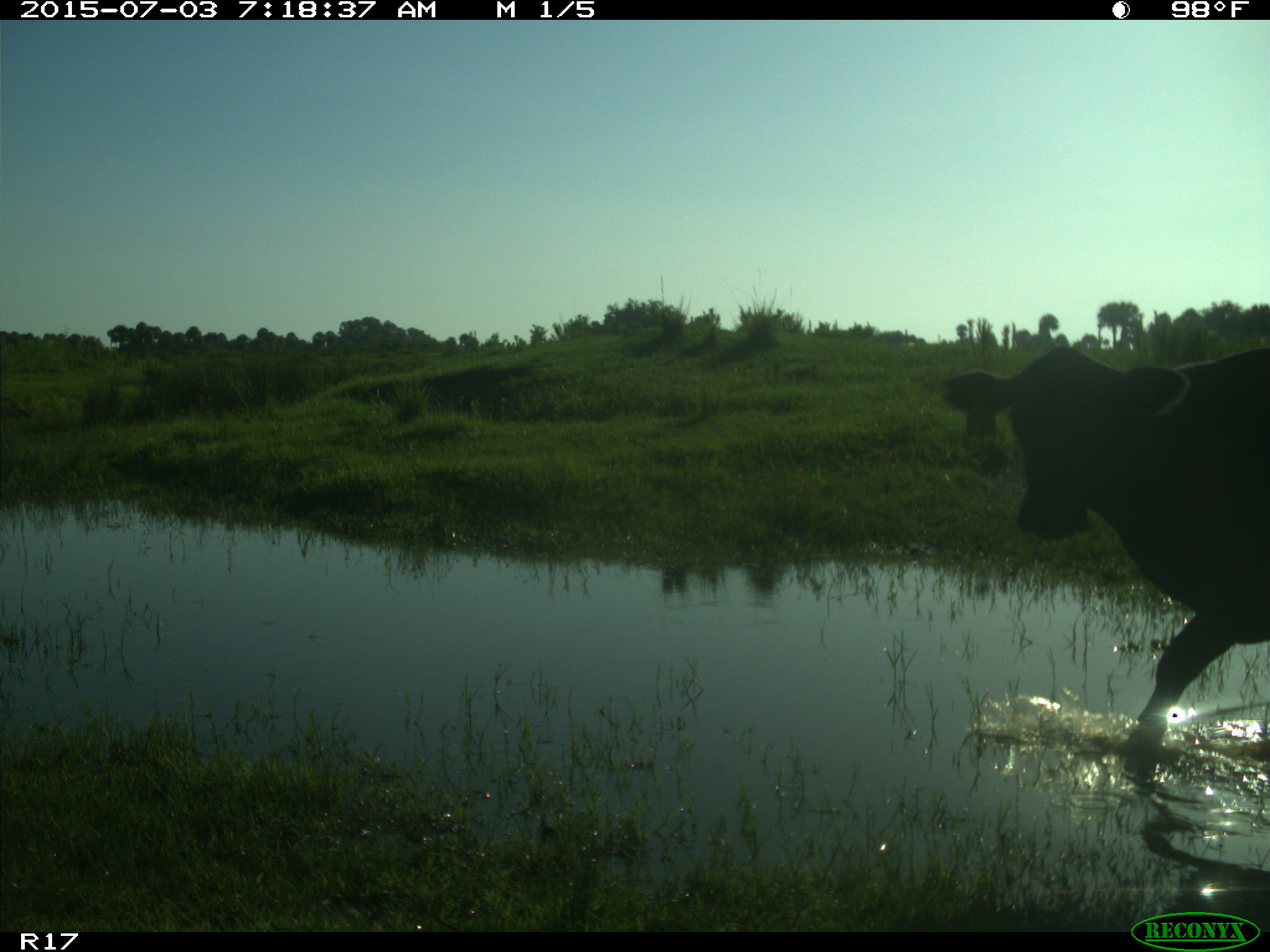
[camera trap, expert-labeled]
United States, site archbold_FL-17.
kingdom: Animalia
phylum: Chordata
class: Mammalia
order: Artiodactyla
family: Bovidae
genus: Bos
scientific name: Bos taurus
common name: domestic cow